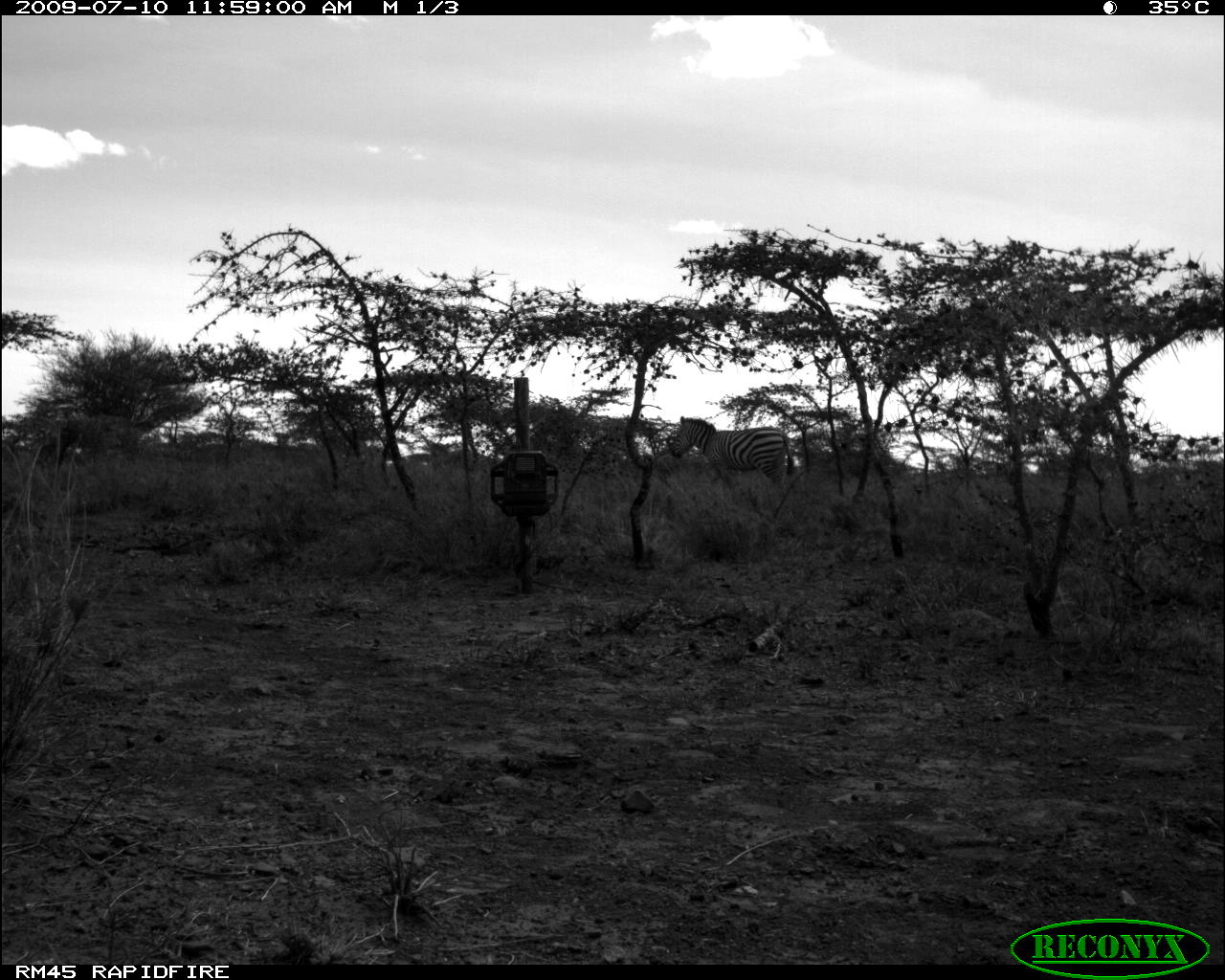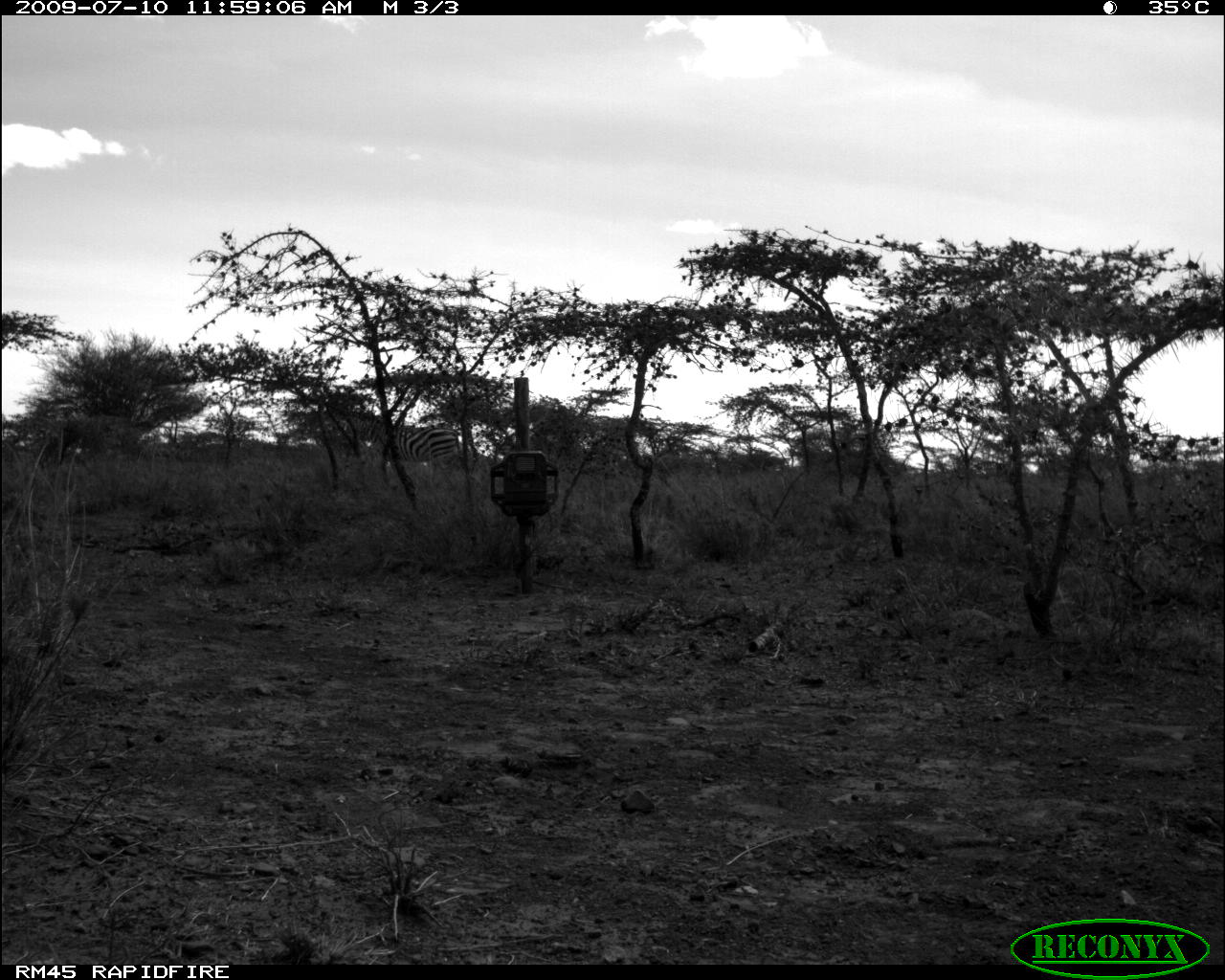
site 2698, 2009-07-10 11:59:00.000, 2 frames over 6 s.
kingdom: Animalia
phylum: Chordata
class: Mammalia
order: Perissodactyla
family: Equidae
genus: Equus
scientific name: Equus quagga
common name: plains zebra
Equus quagga (plains zebra), count 1.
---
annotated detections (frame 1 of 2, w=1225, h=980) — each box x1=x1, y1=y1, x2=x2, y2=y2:
equus quagga: x1=668, y1=414, x2=795, y2=492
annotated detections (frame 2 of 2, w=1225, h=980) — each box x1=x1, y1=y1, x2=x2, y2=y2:
equus quagga: x1=345, y1=409, x2=462, y2=481